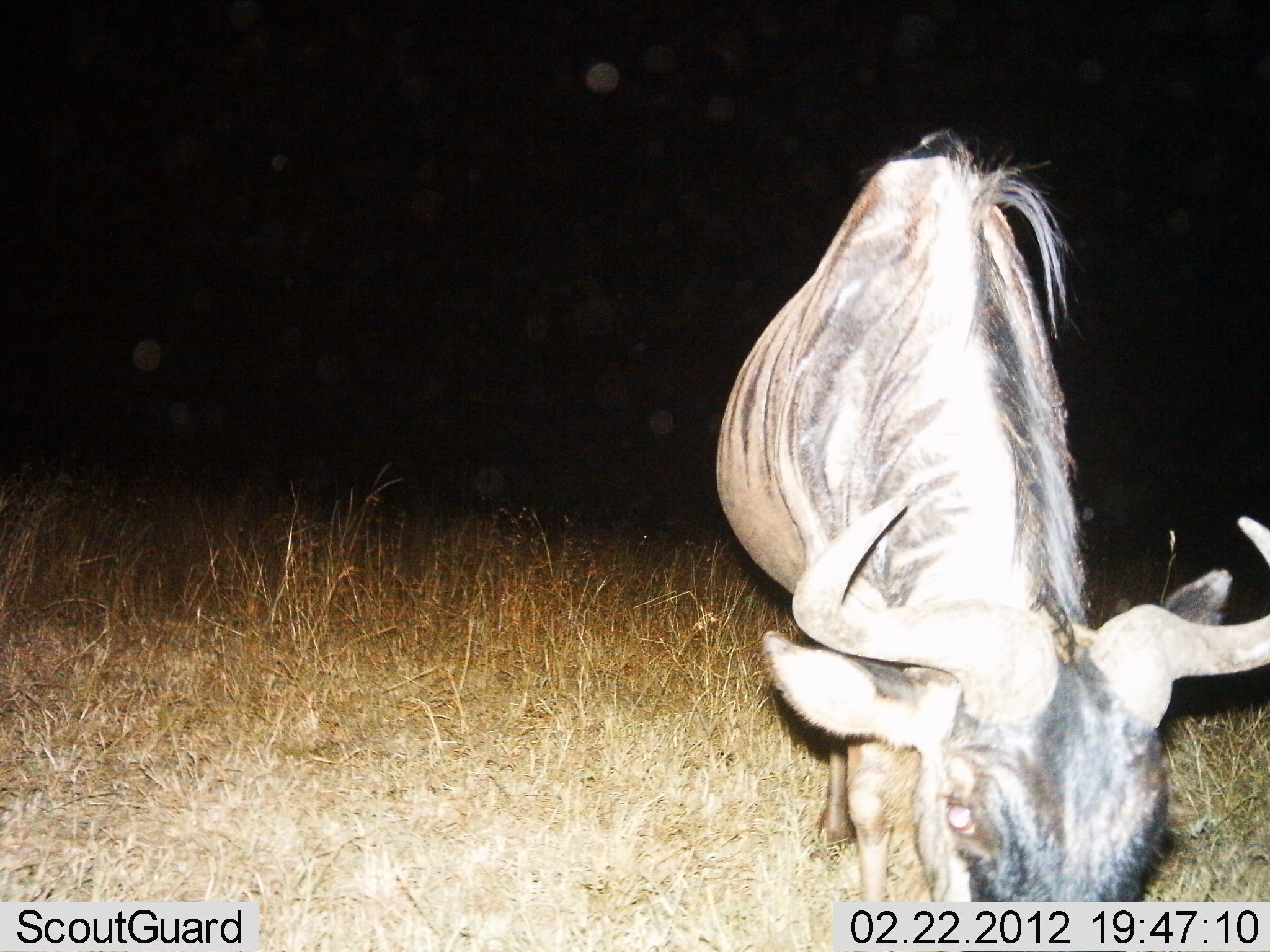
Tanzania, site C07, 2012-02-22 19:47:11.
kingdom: Animalia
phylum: Chordata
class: Mammalia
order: Artiodactyla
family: Bovidae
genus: Connochaetes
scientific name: Connochaetes taurinus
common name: blue wildebeest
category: wildebeest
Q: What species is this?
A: Wildebeest (blue wildebeest) (Connochaetes taurinus).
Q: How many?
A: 1.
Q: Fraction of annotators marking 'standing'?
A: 16%.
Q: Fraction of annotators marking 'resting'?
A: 0%.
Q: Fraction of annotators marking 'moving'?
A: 0%.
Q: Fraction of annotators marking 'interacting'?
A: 0%.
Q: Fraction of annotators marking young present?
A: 0%.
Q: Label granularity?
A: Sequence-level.